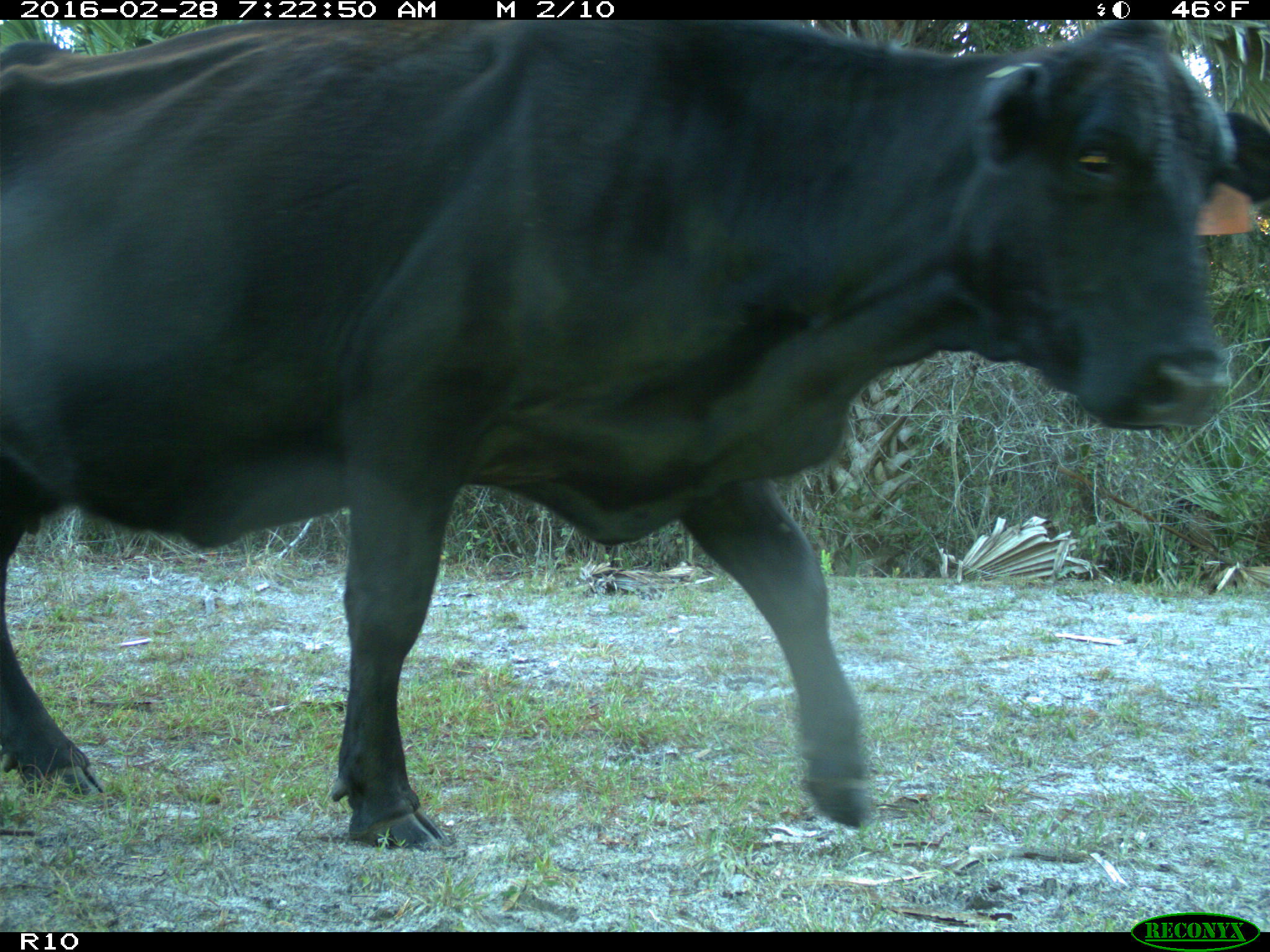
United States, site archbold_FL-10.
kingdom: Animalia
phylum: Chordata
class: Mammalia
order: Artiodactyla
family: Bovidae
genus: Bos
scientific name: Bos taurus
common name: domestic cow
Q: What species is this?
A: Bos taurus (domestic cow).